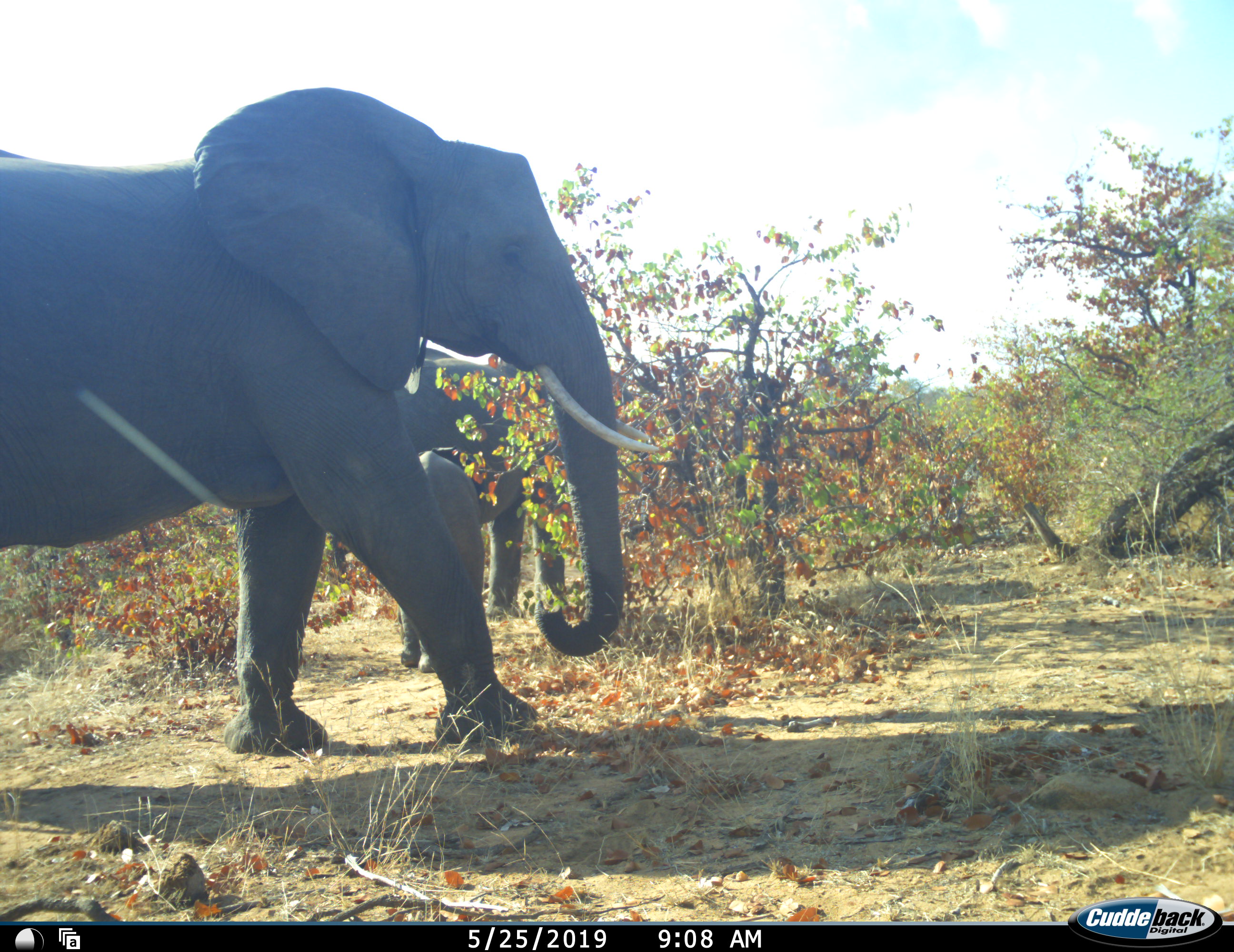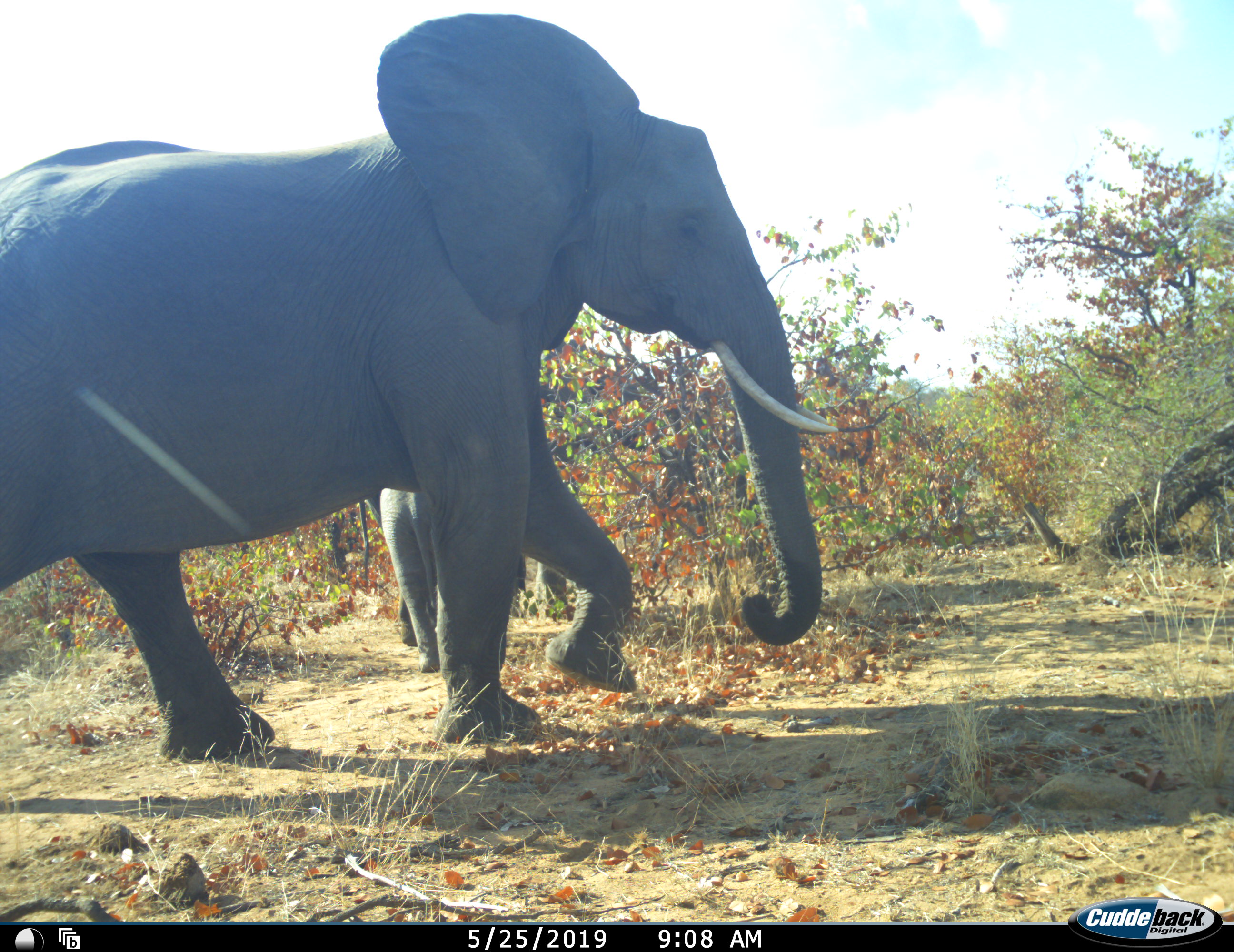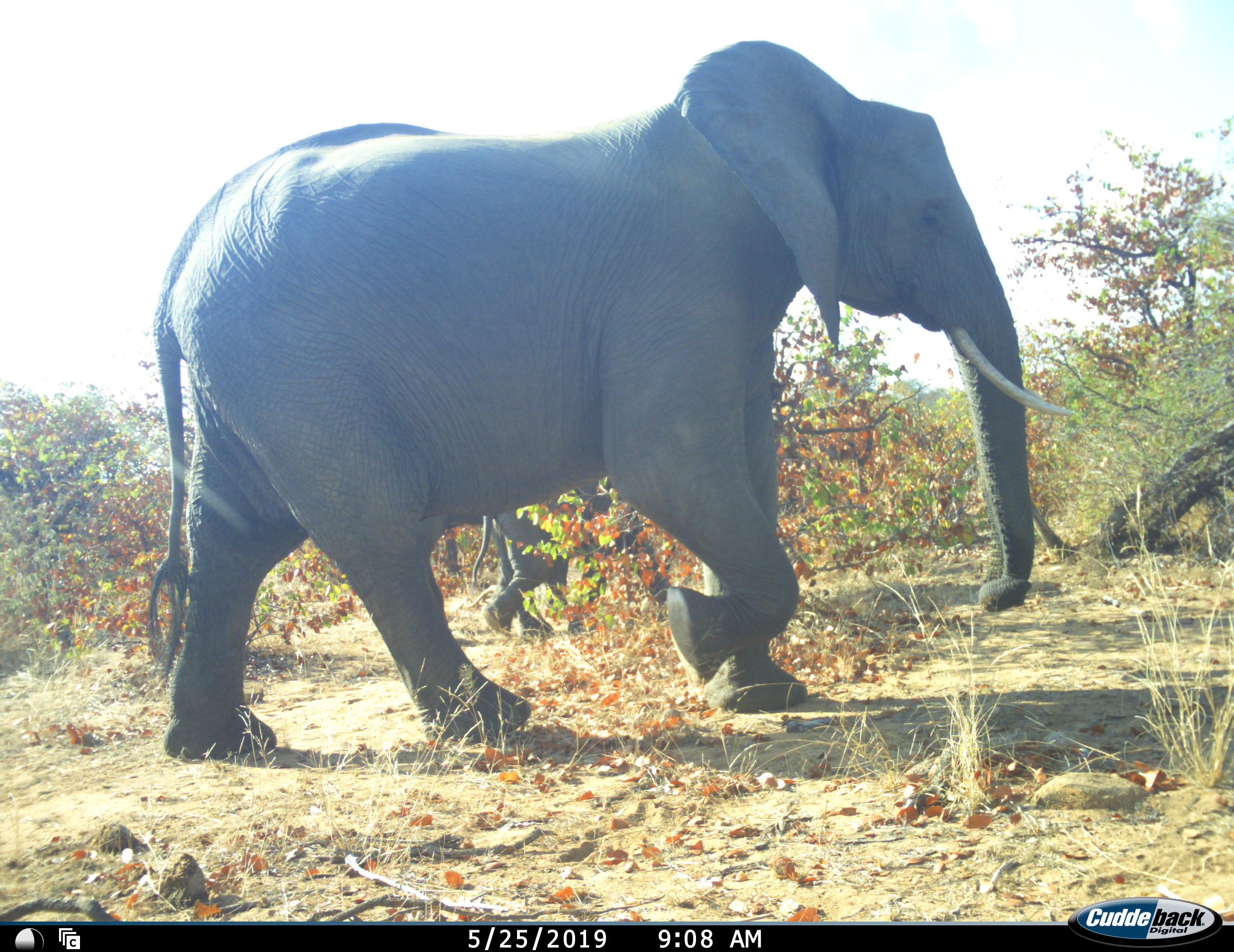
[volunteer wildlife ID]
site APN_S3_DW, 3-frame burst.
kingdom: Animalia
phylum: Chordata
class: Mammalia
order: Proboscidea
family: Elephantidae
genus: Loxodonta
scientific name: Loxodonta africana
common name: african bush elephant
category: elephant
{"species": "elephant (african bush elephant) (Loxodonta africana)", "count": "3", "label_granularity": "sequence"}